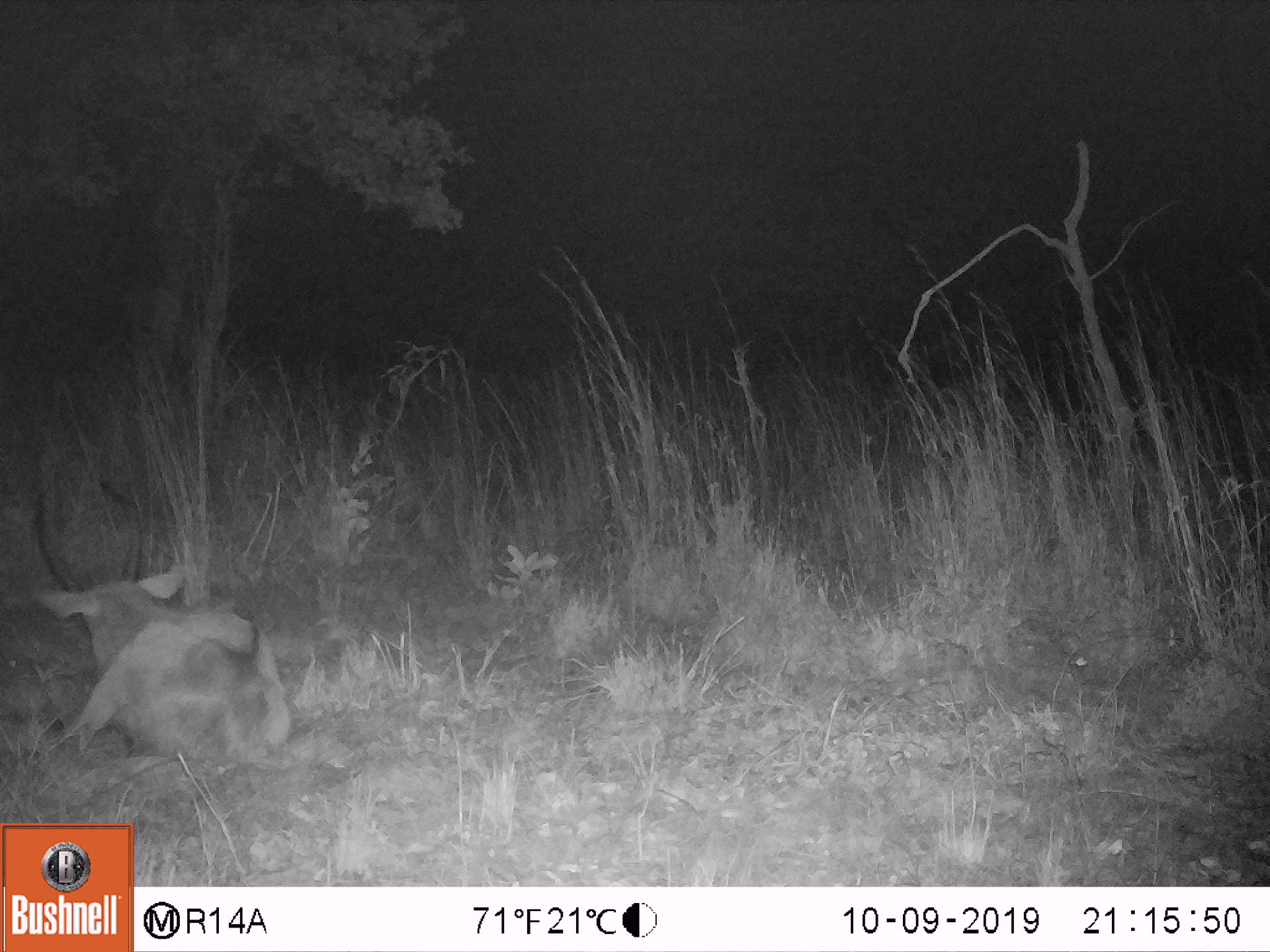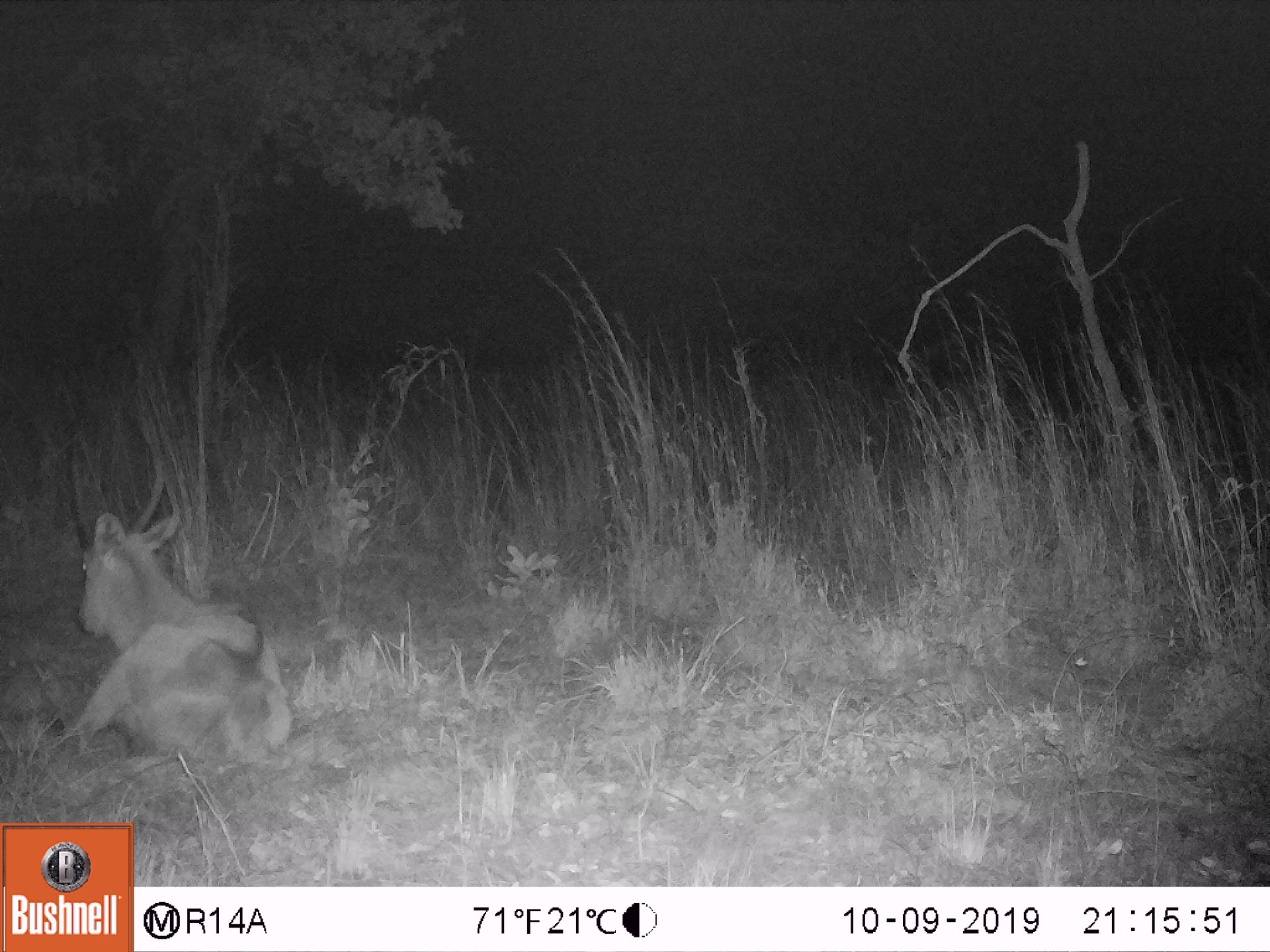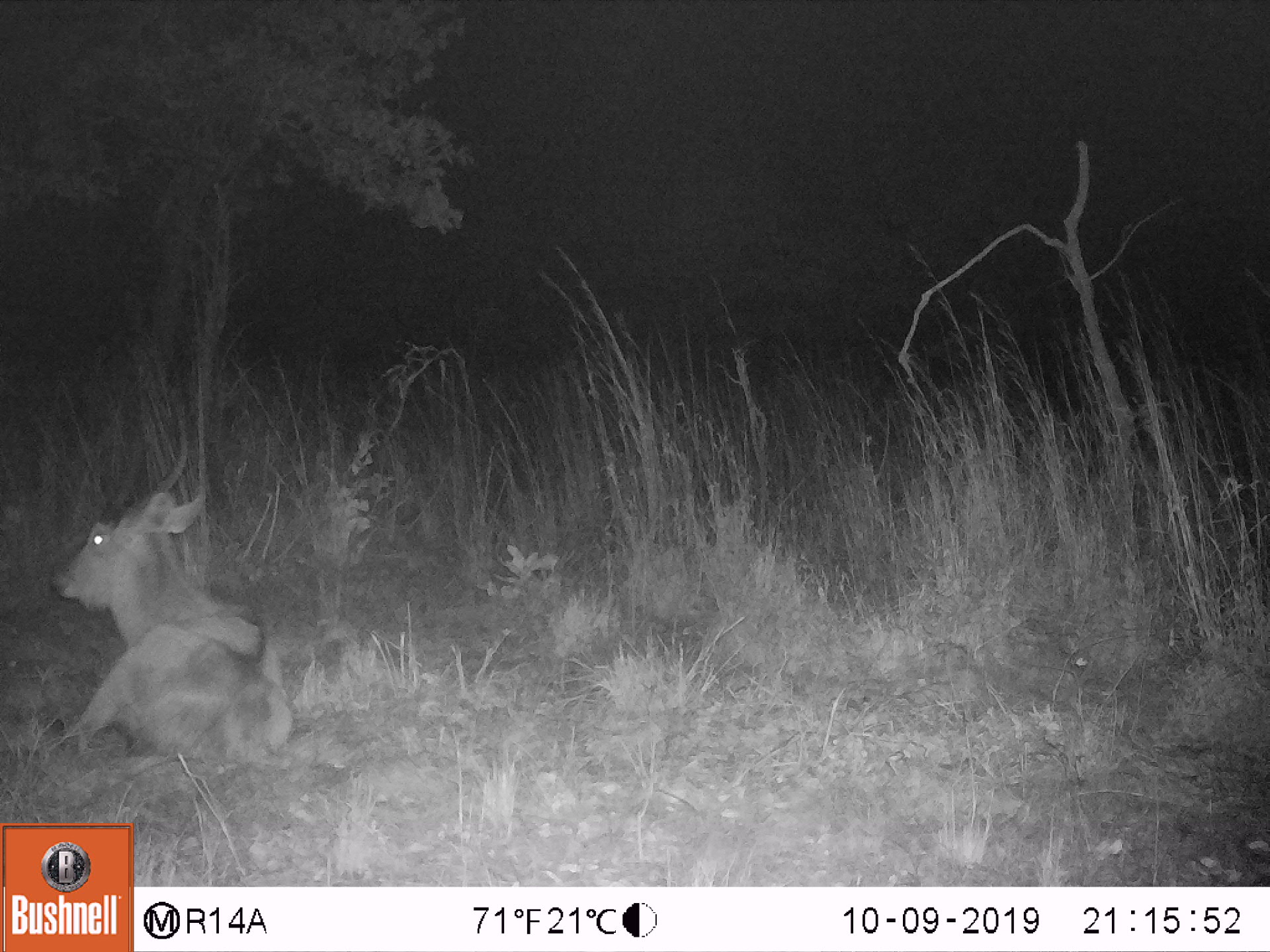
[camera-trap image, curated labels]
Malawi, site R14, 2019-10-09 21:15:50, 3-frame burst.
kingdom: Animalia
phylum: Chordata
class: Mammalia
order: Artiodactyla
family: Bovidae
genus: Kobus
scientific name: Kobus ellipsiprymnus ellipsiprymnus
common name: common waterbuck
Common waterbuck (Kobus ellipsiprymnus ellipsiprymnus), count 1.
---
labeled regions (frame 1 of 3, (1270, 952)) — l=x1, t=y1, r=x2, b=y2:
common waterbuck: l=18, t=481, r=293, b=771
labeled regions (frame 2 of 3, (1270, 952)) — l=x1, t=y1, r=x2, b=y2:
common waterbuck: l=50, t=428, r=298, b=771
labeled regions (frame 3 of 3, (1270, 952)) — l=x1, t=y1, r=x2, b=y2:
common waterbuck: l=45, t=399, r=300, b=762